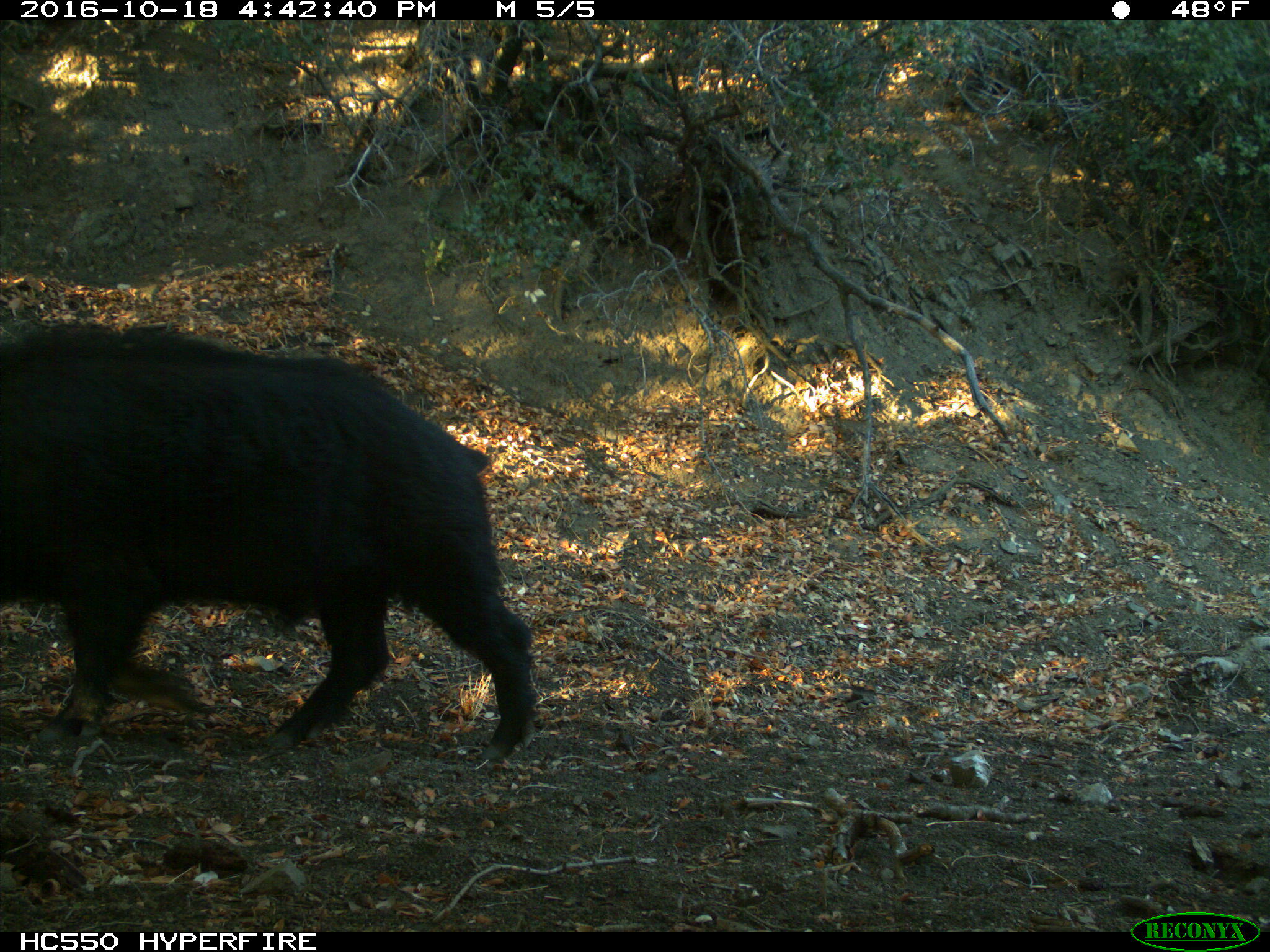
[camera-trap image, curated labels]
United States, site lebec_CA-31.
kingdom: Animalia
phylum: Chordata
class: Mammalia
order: Artiodactyla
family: Suidae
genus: Sus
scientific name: Sus scrofa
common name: wild boar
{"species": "Sus scrofa (wild boar)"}